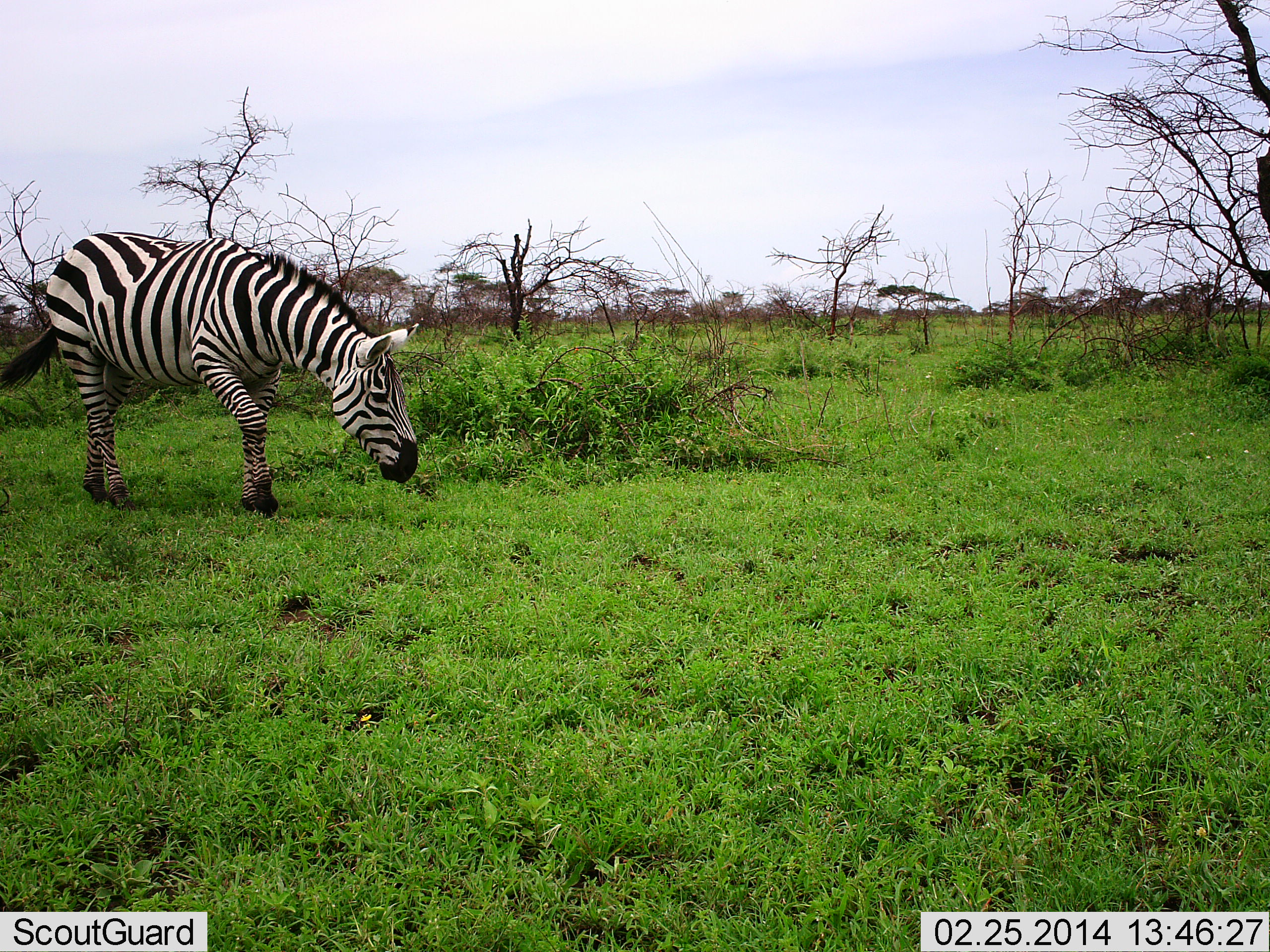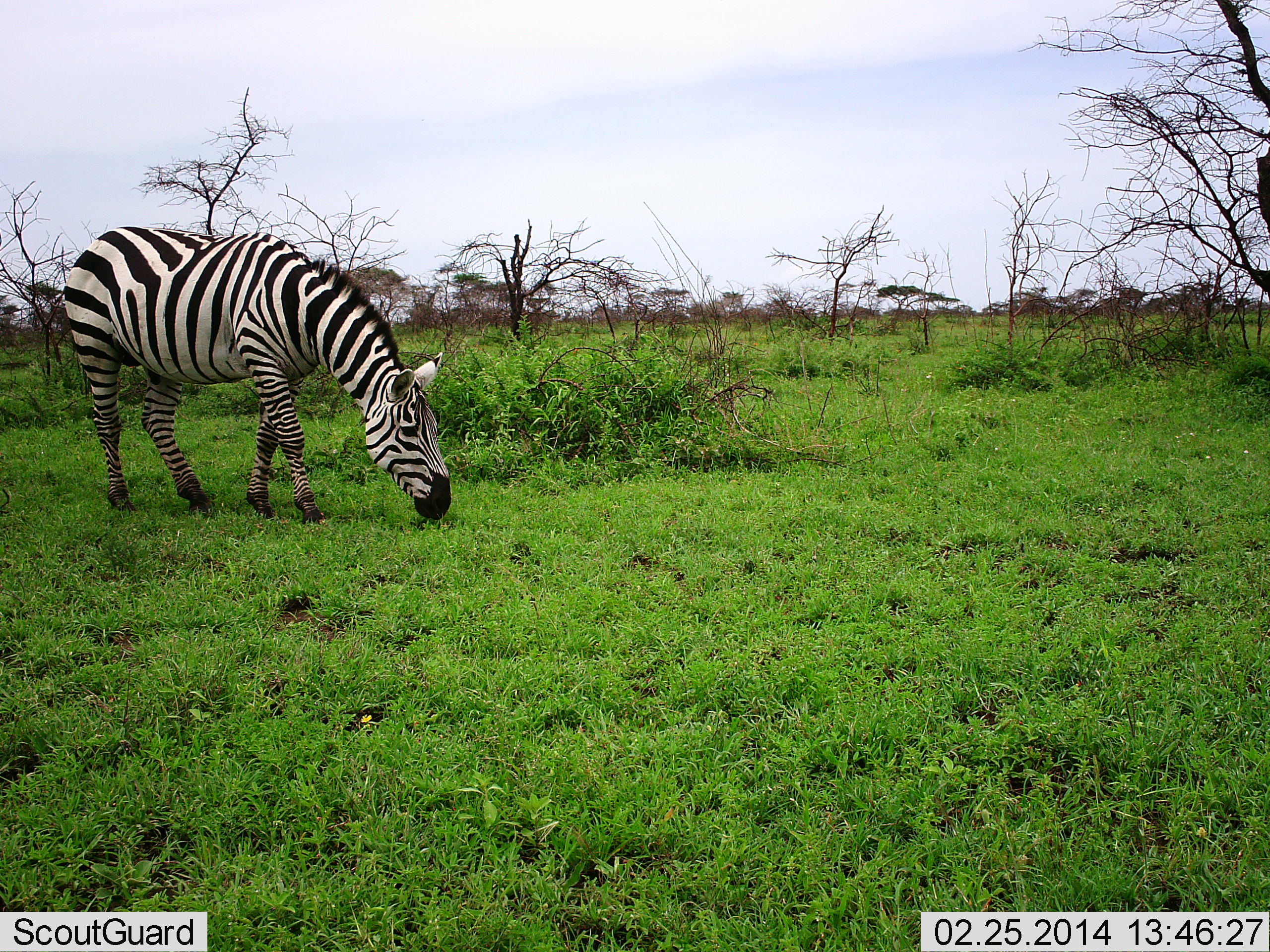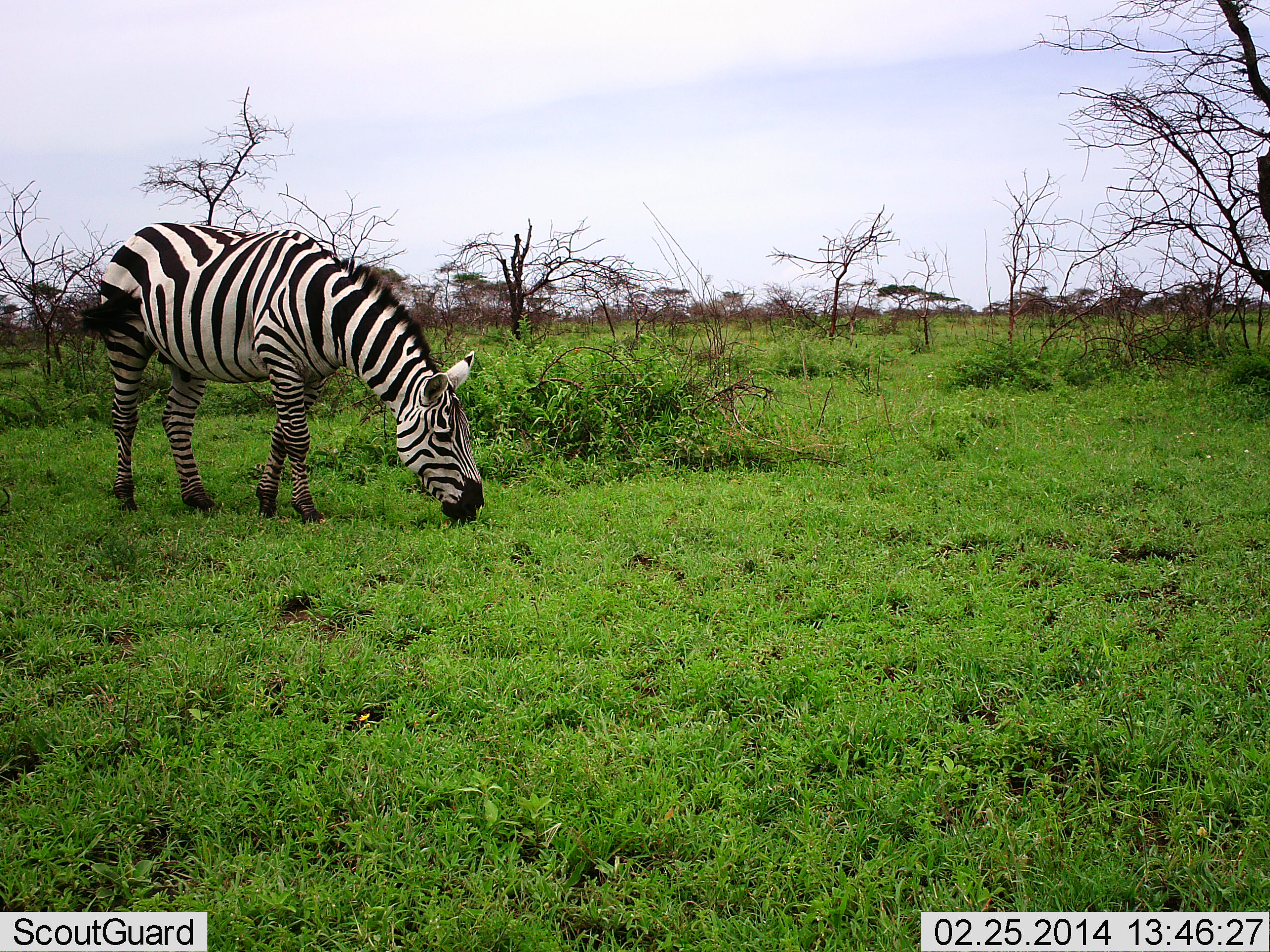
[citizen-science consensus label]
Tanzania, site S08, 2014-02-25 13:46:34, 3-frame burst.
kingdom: Animalia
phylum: Chordata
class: Mammalia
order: Perissodactyla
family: Equidae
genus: Equus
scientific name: Equus quagga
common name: plains zebra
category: zebra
Zebra (plains zebra) (Equus quagga), count 1. Behavior (volunteer vote fractions): standing 0%, resting 0%, moving 60%, interacting 0%. Young present (vote fraction): 0%. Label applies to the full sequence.